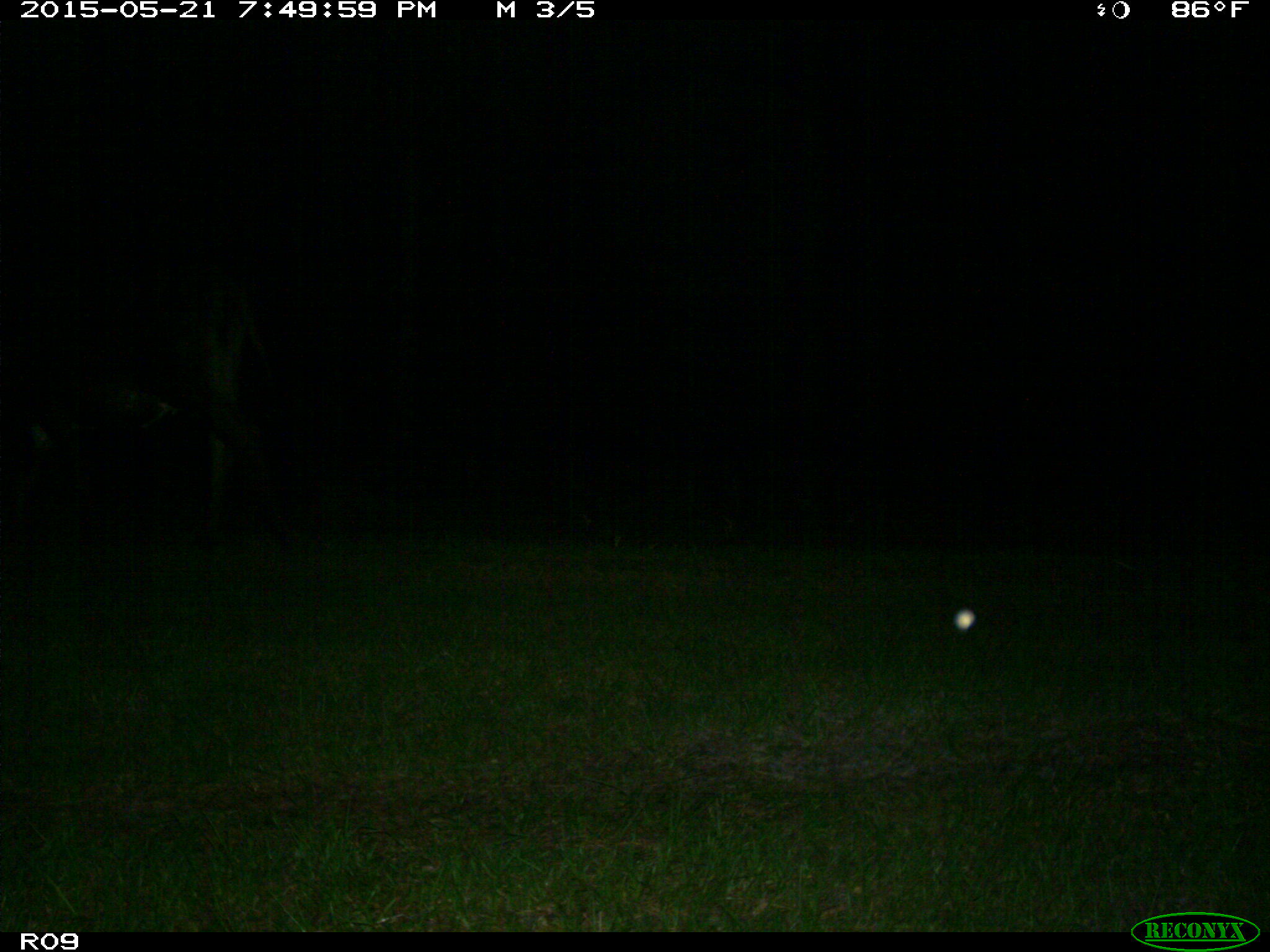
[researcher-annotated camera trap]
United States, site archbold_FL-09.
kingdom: Animalia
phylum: Chordata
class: Mammalia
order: Artiodactyla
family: Bovidae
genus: Bos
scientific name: Bos taurus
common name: domestic cow